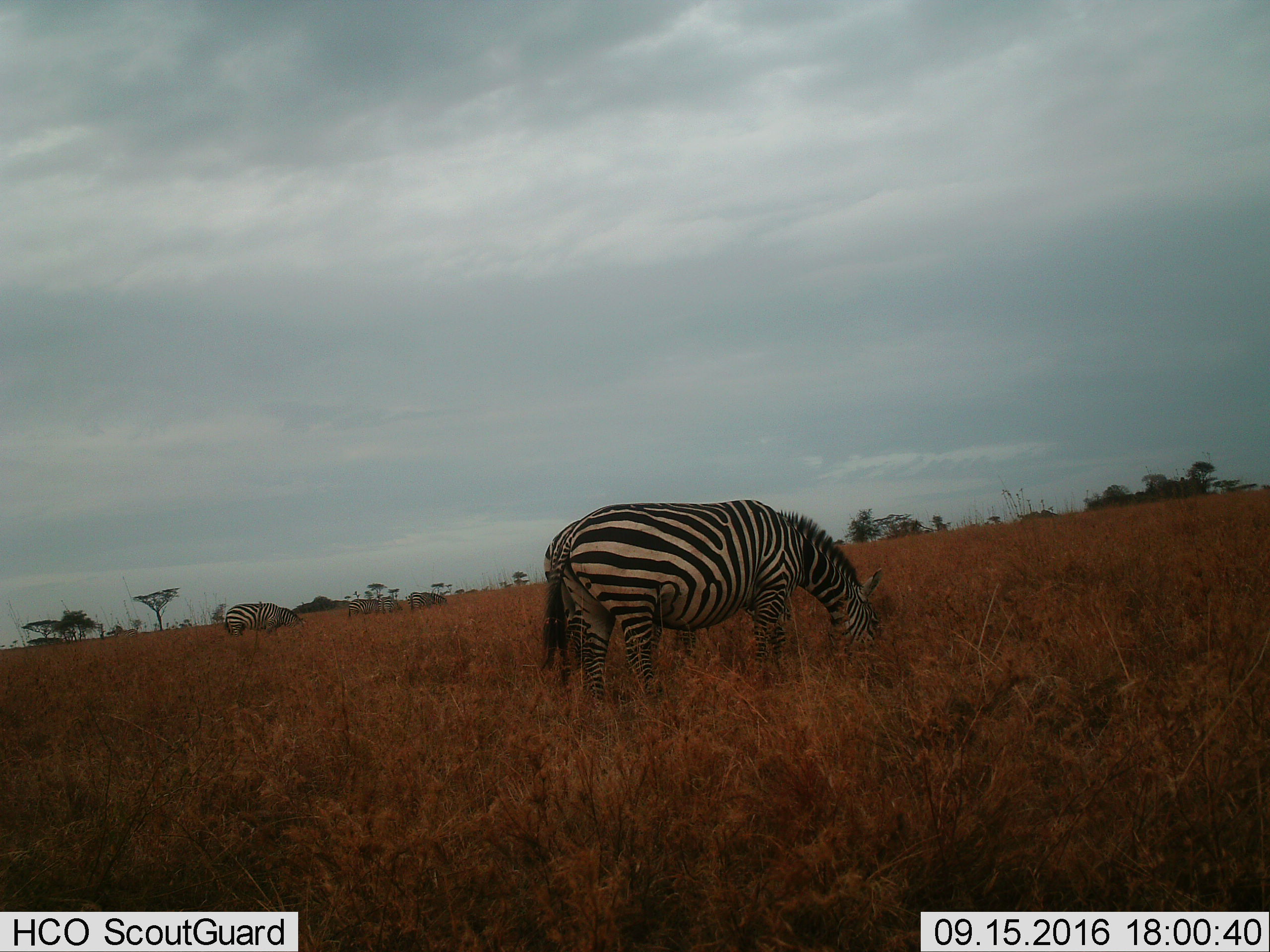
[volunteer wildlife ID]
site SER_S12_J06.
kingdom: Animalia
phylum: Chordata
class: Mammalia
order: Perissodactyla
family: Equidae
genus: Equus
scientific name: Equus quagga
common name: plains zebra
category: zebraplains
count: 5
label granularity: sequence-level